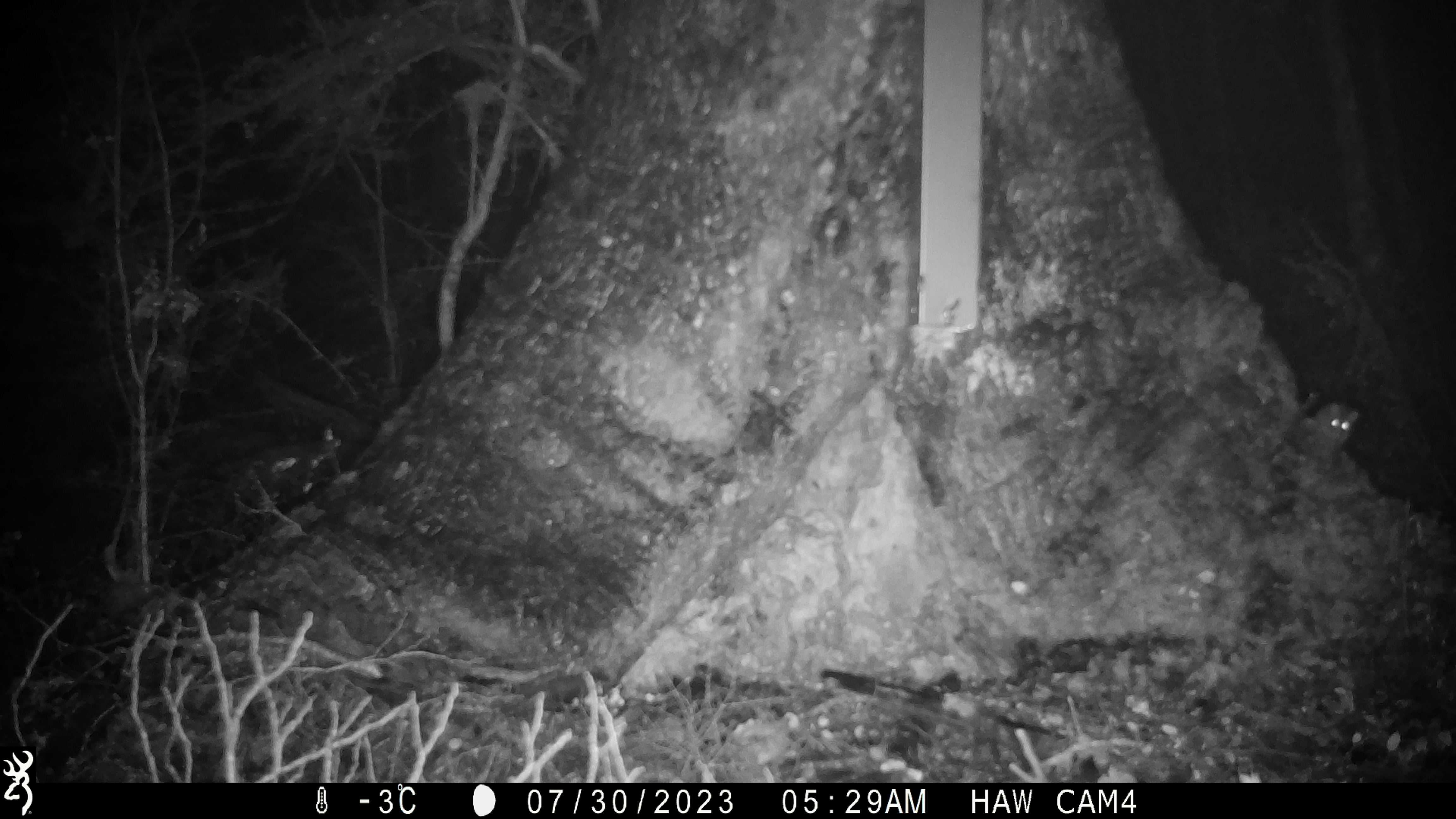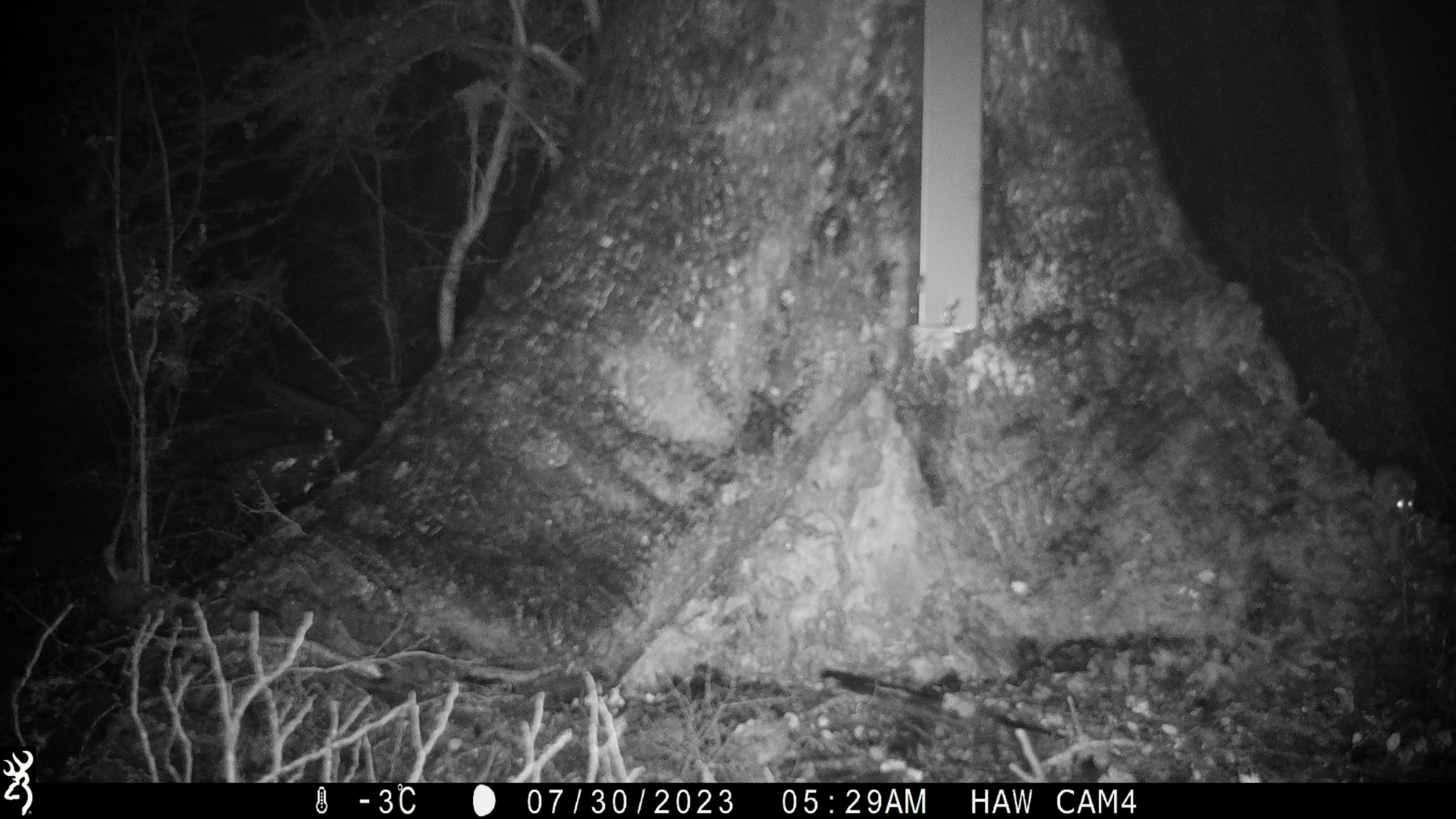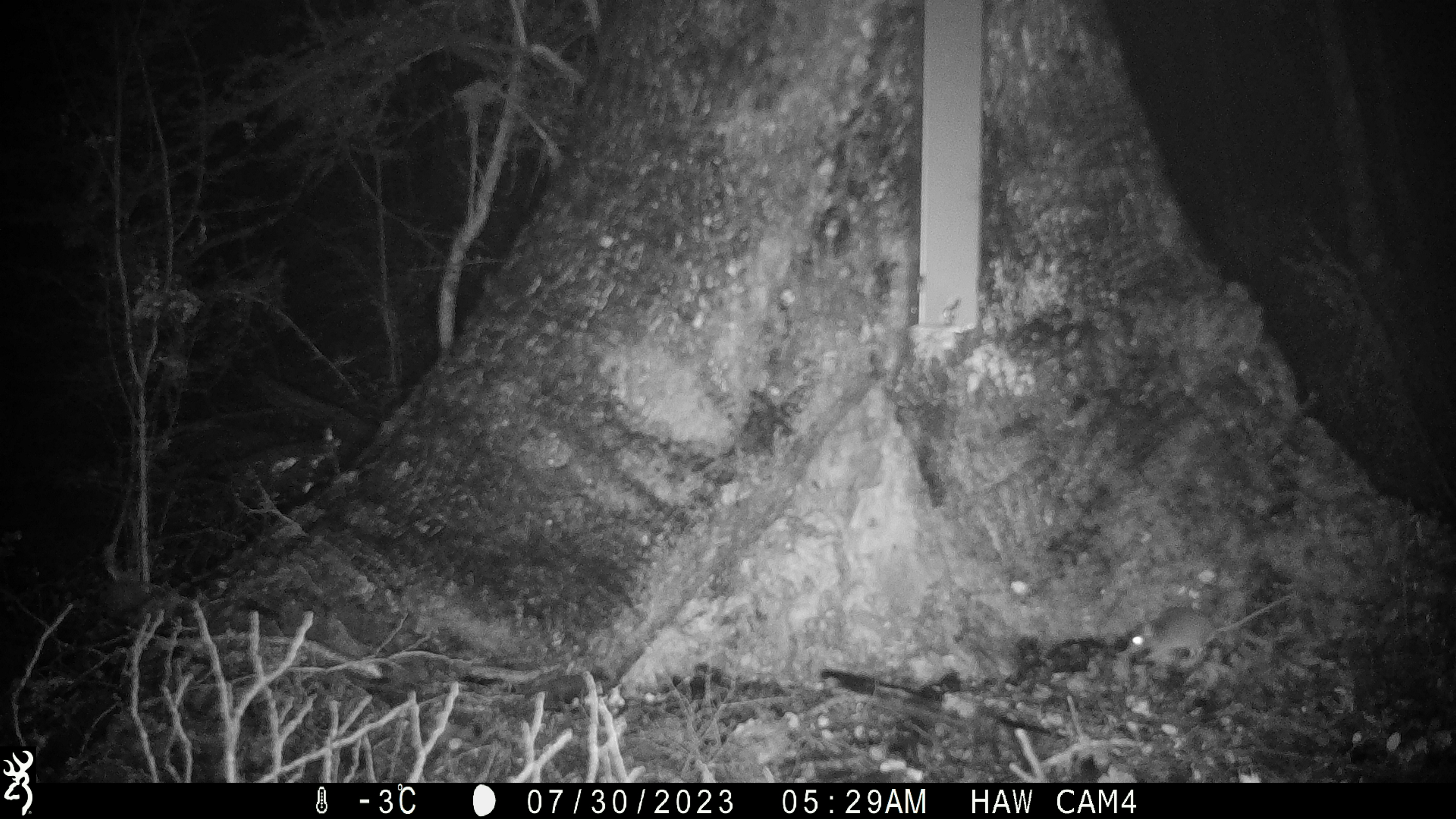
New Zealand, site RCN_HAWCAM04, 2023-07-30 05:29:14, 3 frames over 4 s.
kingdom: Animalia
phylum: Chordata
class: Mammalia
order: Rodentia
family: Muridae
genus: Mus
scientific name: Mus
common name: mouse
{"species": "mouse (Mus)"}